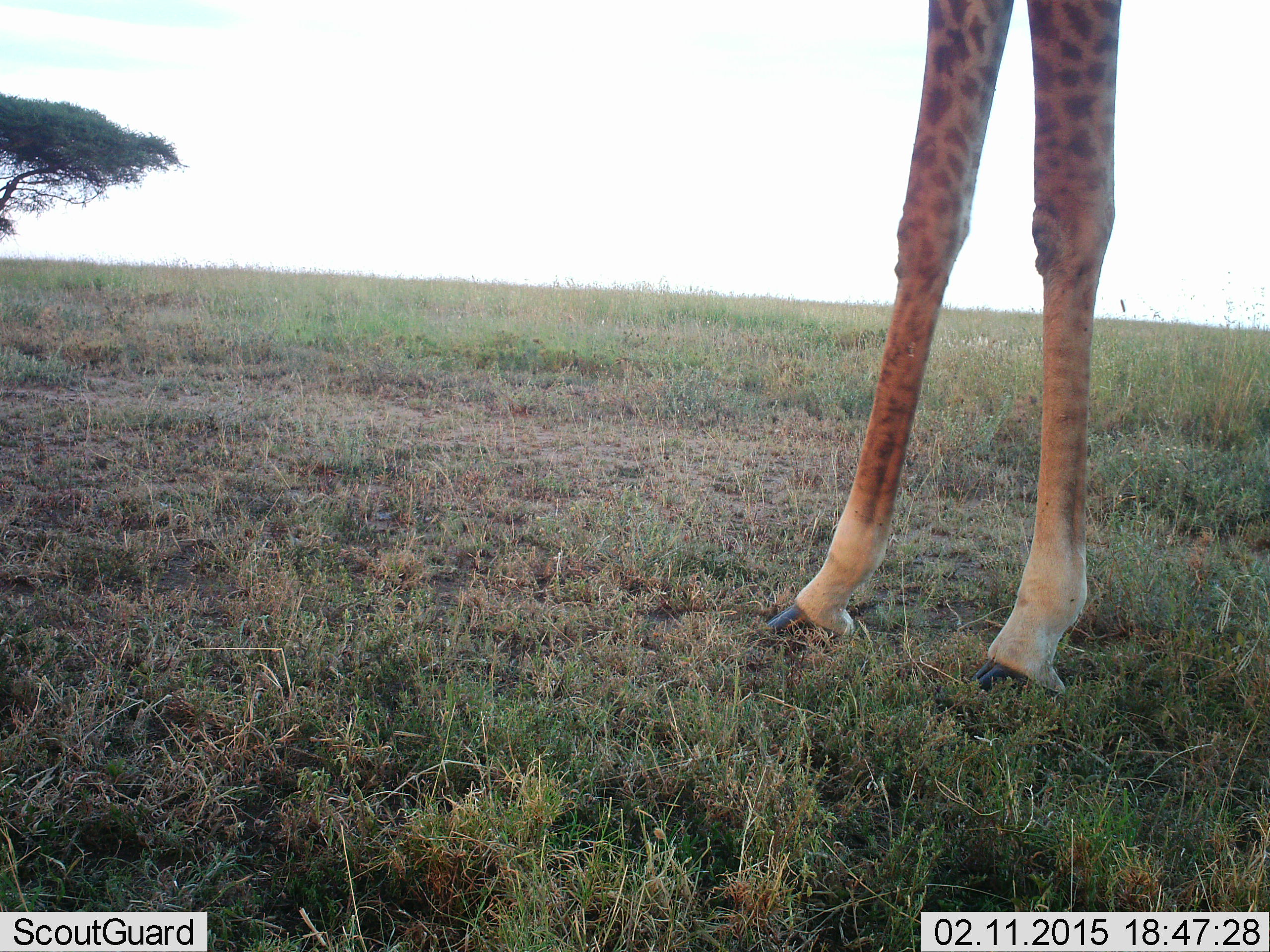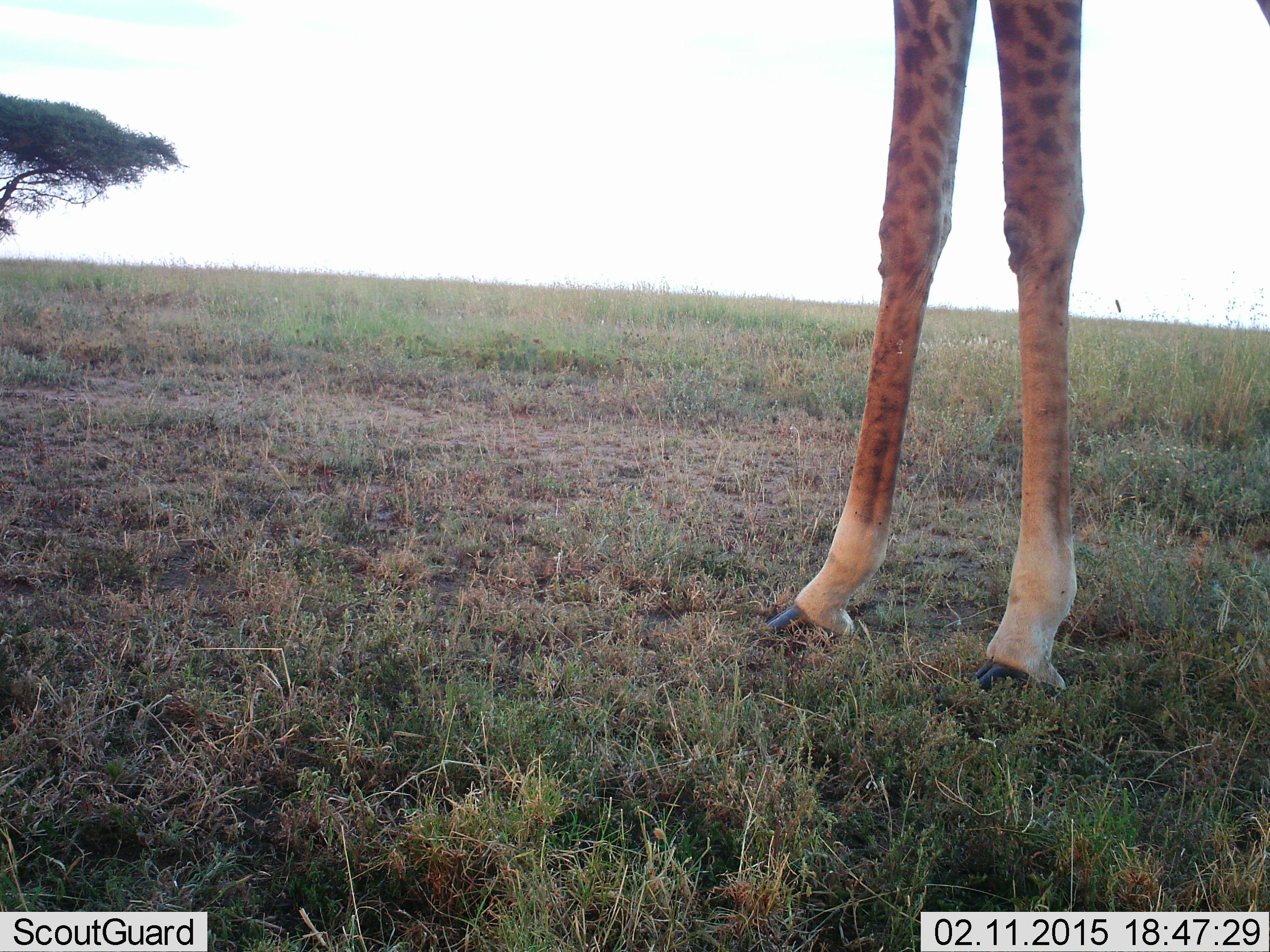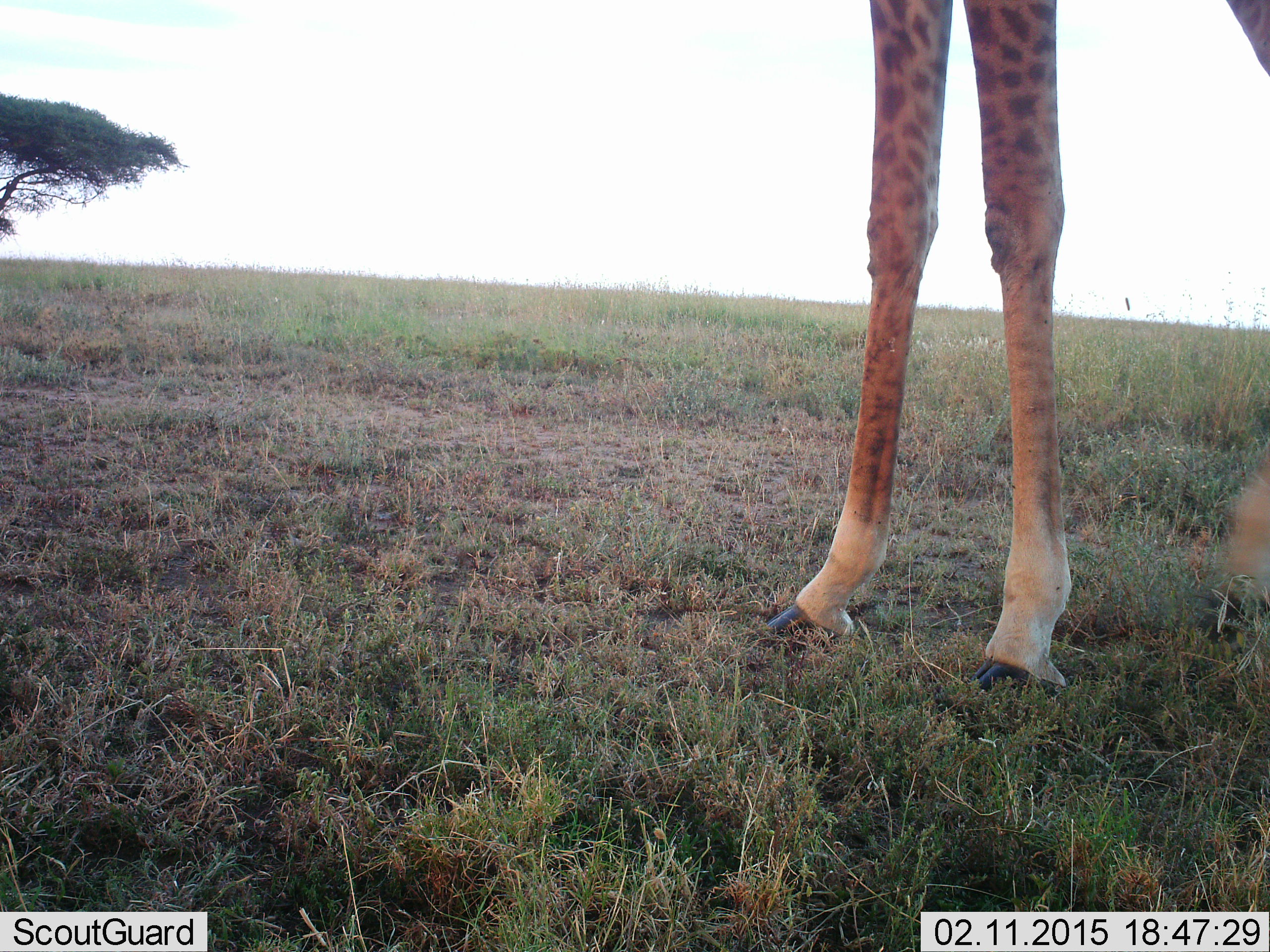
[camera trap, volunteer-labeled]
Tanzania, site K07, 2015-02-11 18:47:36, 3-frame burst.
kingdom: Animalia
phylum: Chordata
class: Mammalia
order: Artiodactyla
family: Giraffidae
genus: Giraffa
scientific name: Giraffa camelopardalis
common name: giraffe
Giraffe (Giraffa camelopardalis), count 1. Behavior (volunteer vote fractions): standing 90%, resting 0%, moving 10%, interacting 0%. Young present (vote fraction): 0%. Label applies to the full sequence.